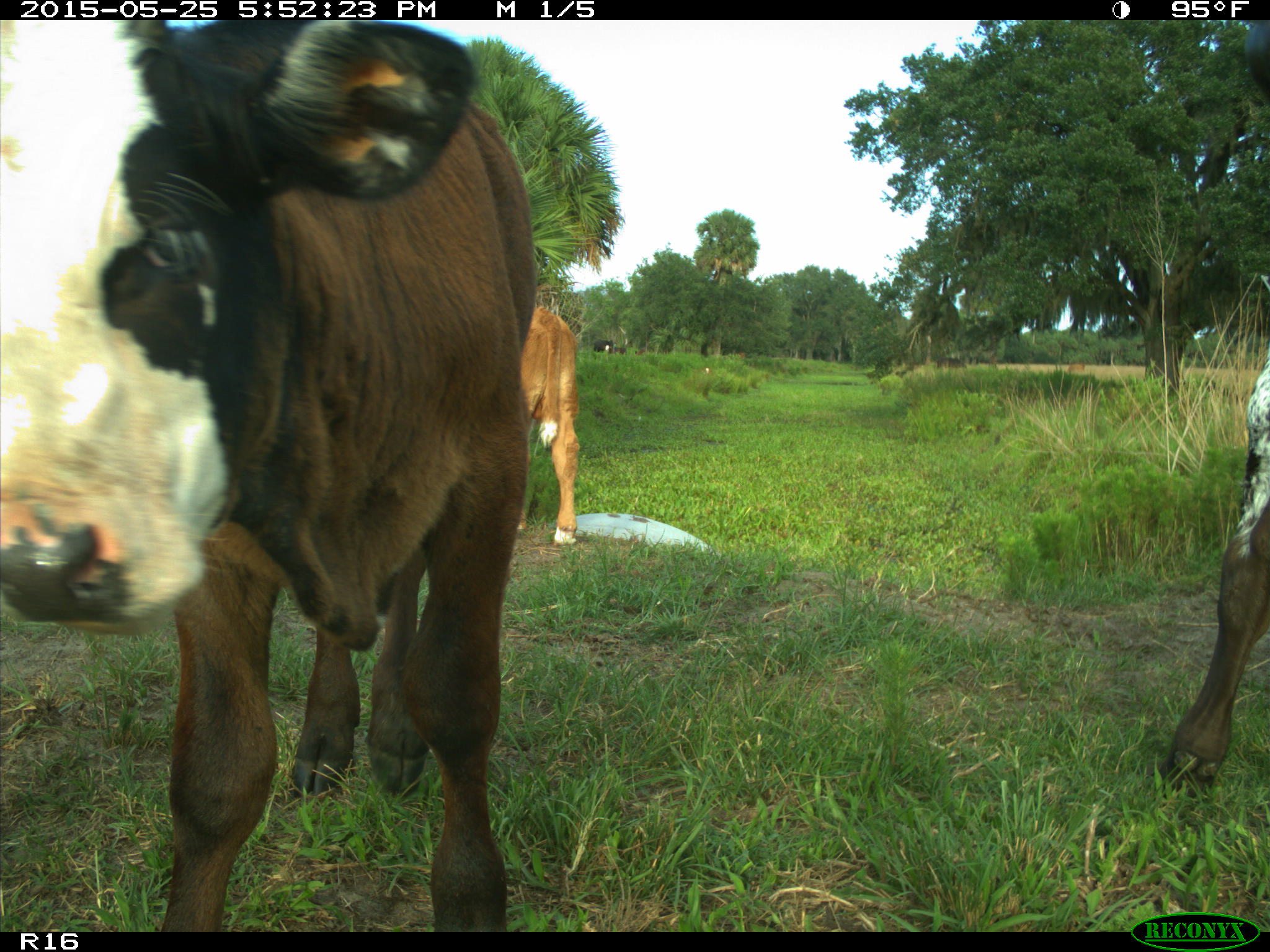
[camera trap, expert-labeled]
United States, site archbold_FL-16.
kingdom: Animalia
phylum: Chordata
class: Mammalia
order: Artiodactyla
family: Bovidae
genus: Bos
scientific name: Bos taurus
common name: domestic cow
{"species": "Bos taurus (domestic cow)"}